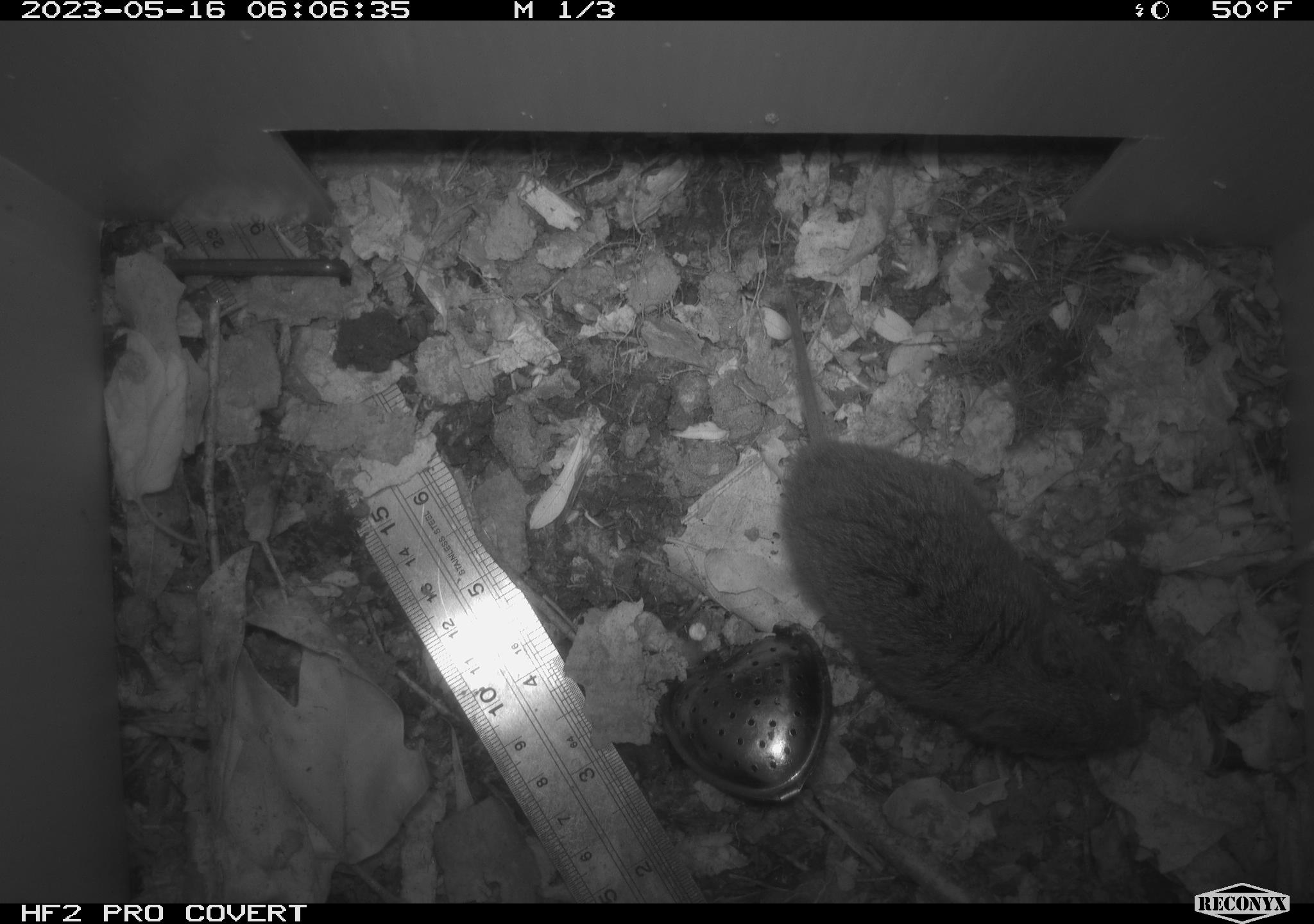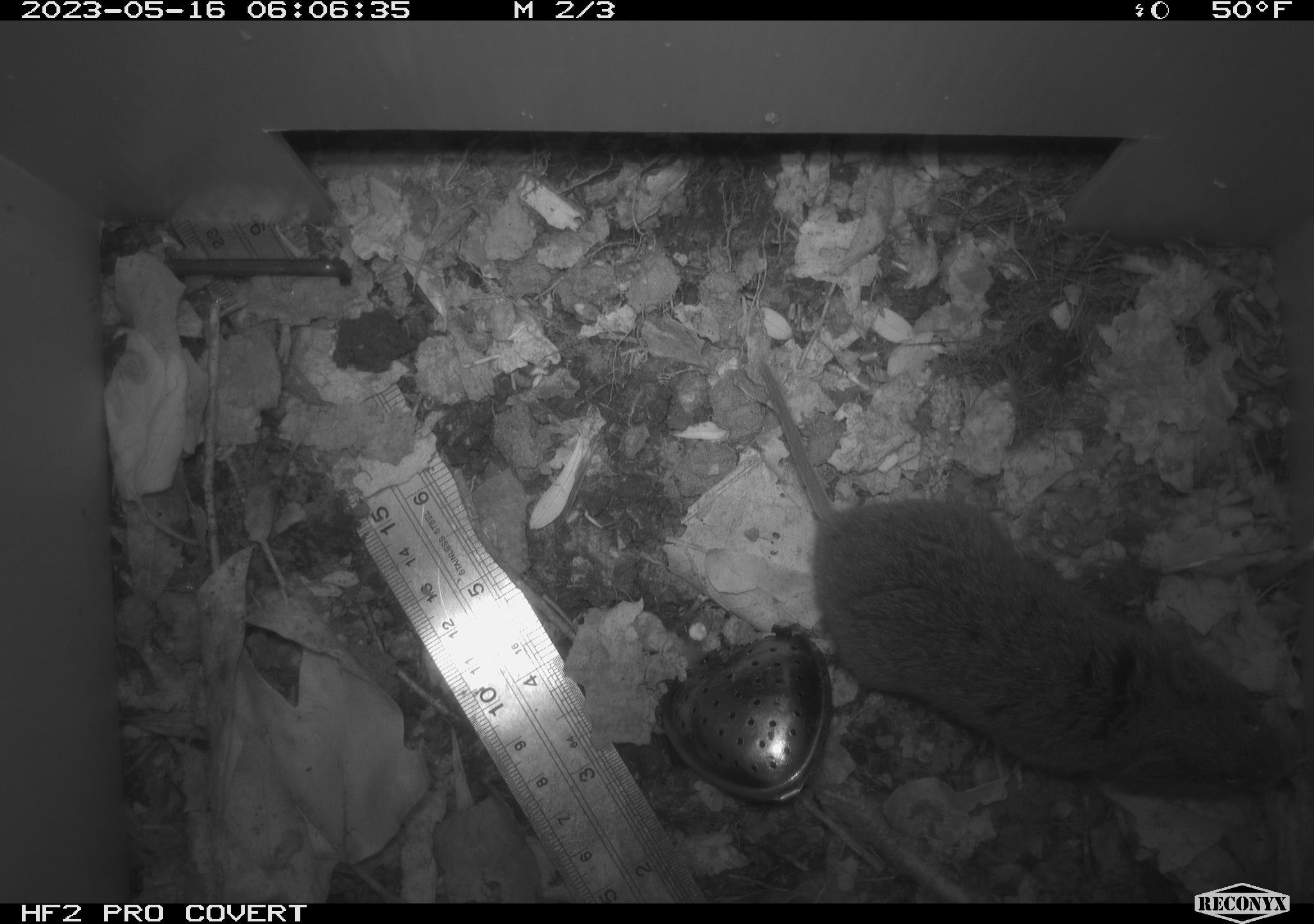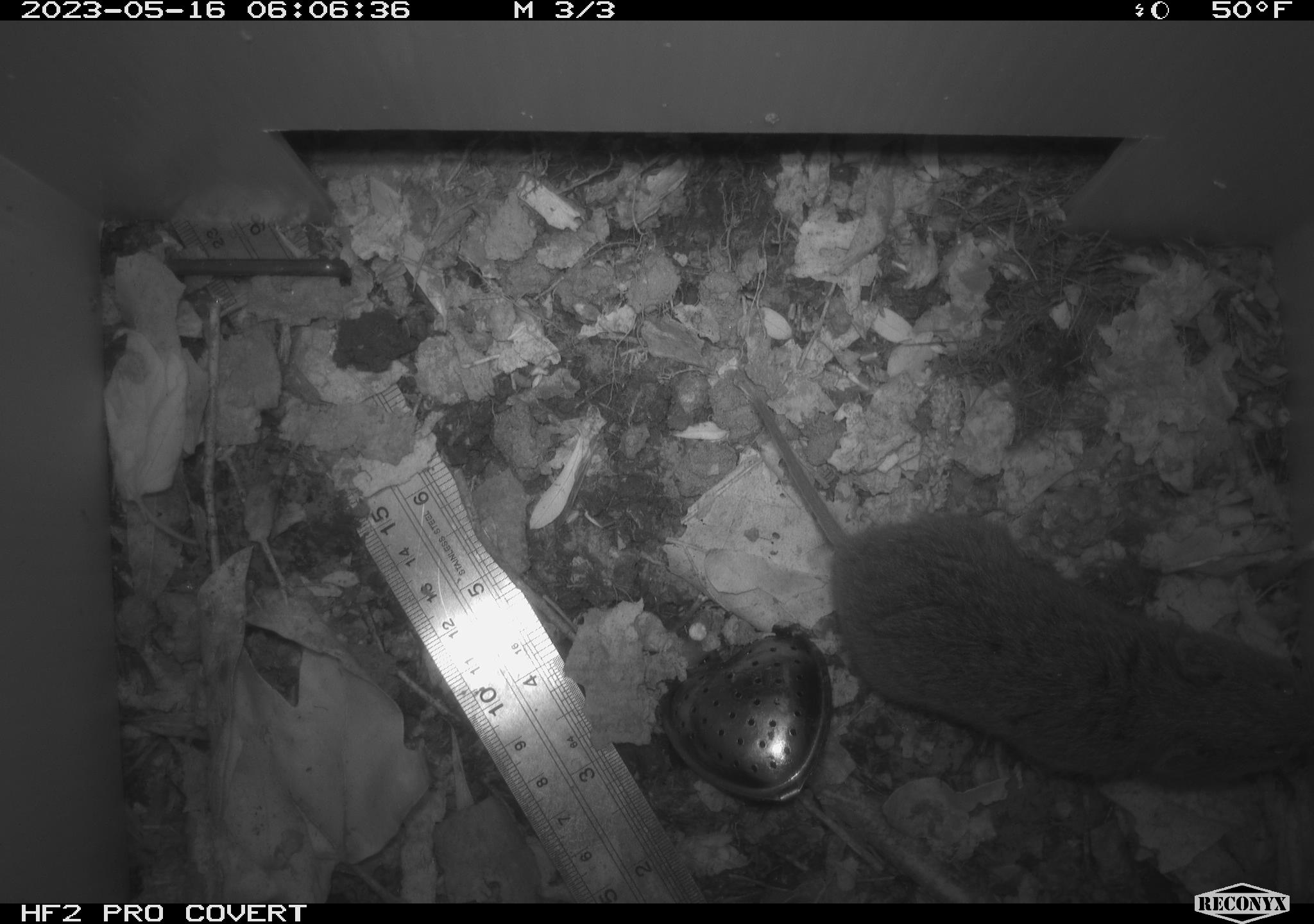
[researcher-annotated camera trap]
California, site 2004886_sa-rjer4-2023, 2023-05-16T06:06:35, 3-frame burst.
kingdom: Animalia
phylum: Chordata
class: Mammalia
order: Rodentia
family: Cricetidae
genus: Microtus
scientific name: Microtus californicus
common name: california vole